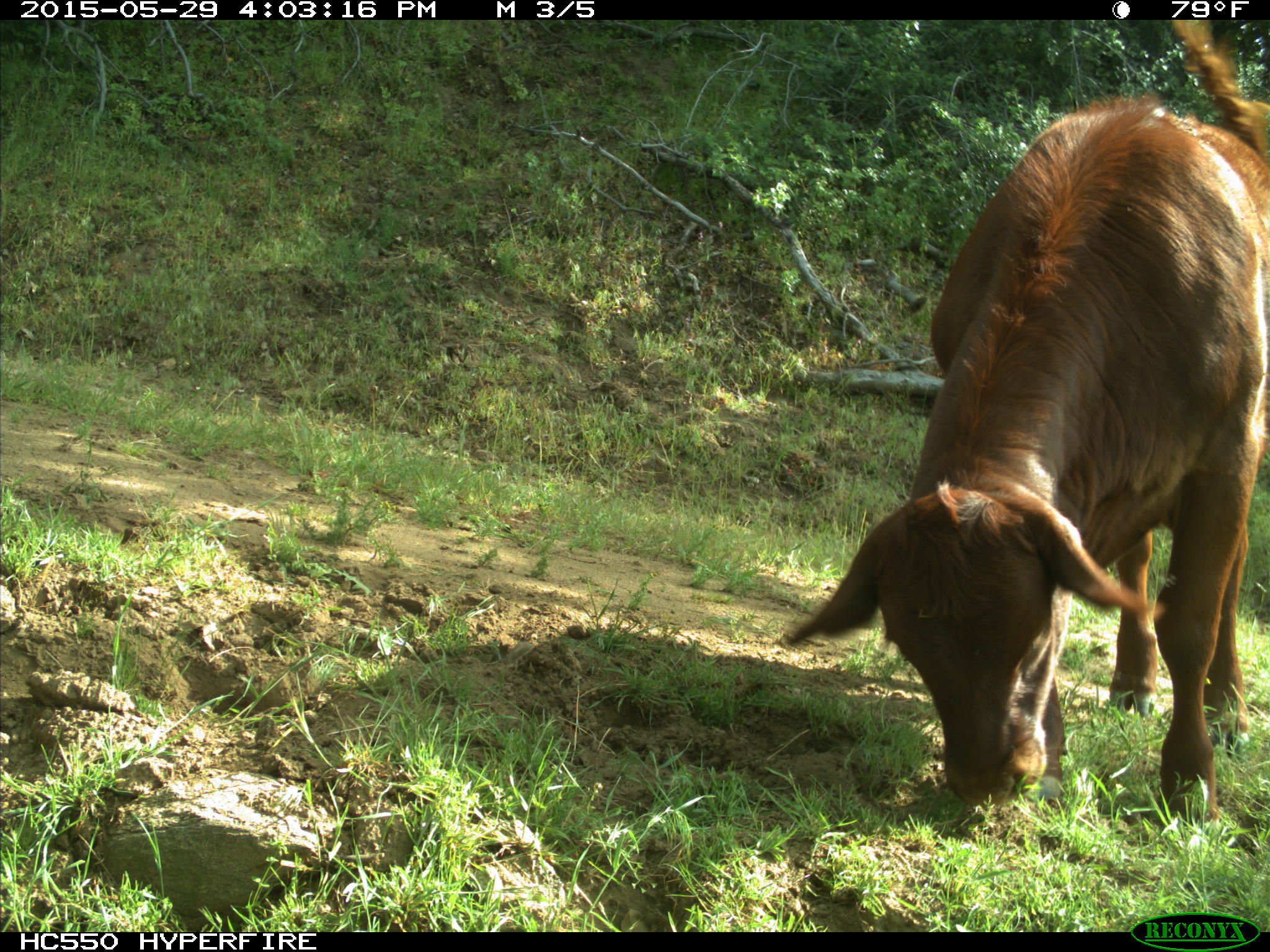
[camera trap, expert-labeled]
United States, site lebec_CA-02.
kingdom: Animalia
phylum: Chordata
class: Mammalia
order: Artiodactyla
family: Bovidae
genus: Bos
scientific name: Bos taurus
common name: domestic cow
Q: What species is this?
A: Bos taurus (domestic cow).